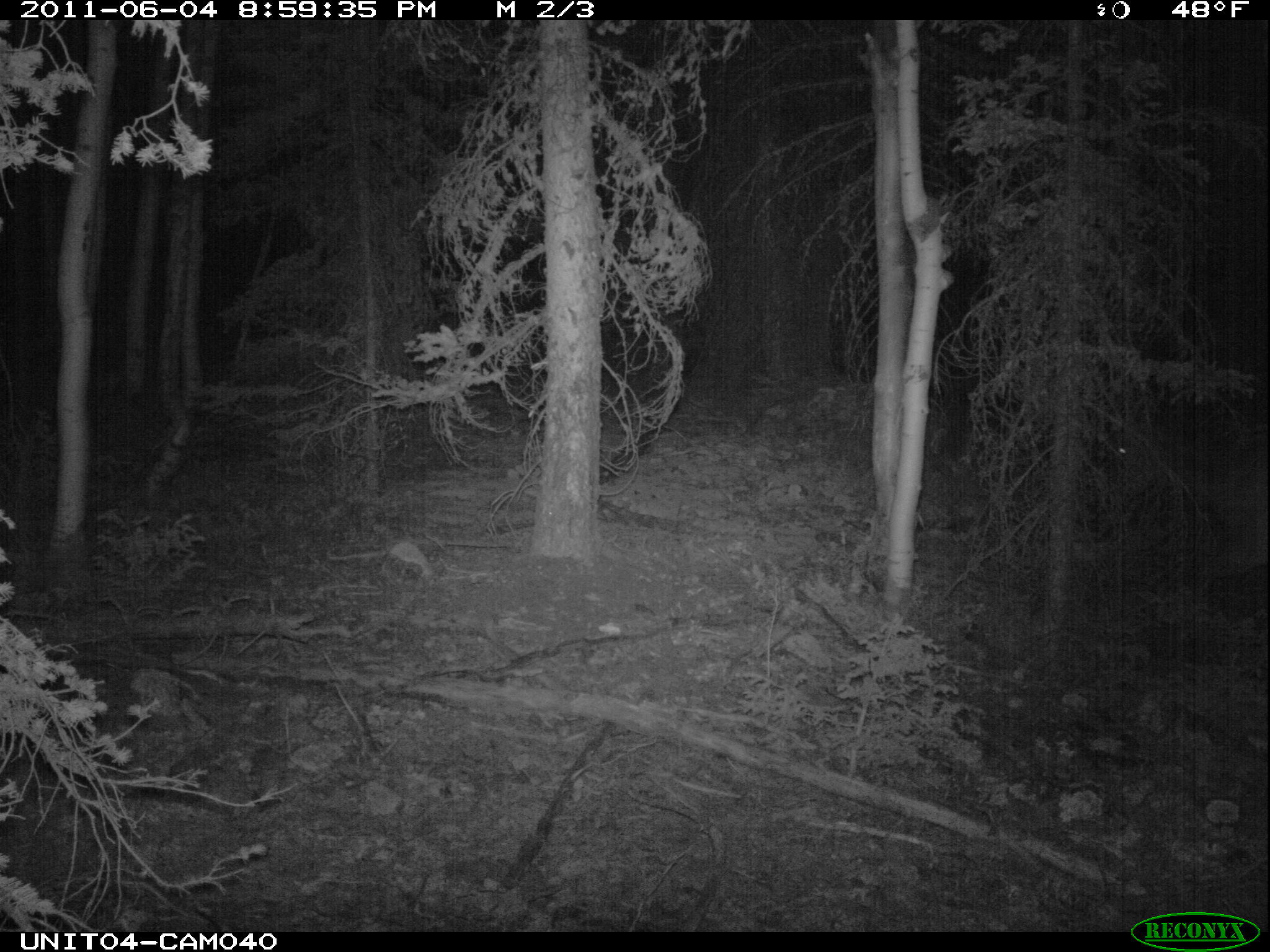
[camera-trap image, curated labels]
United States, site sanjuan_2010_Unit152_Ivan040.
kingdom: Animalia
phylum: Chordata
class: Mammalia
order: Artiodactyla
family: Cervidae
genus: Cervus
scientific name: Cervus elaphus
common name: red deer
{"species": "Cervus elaphus (red deer)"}